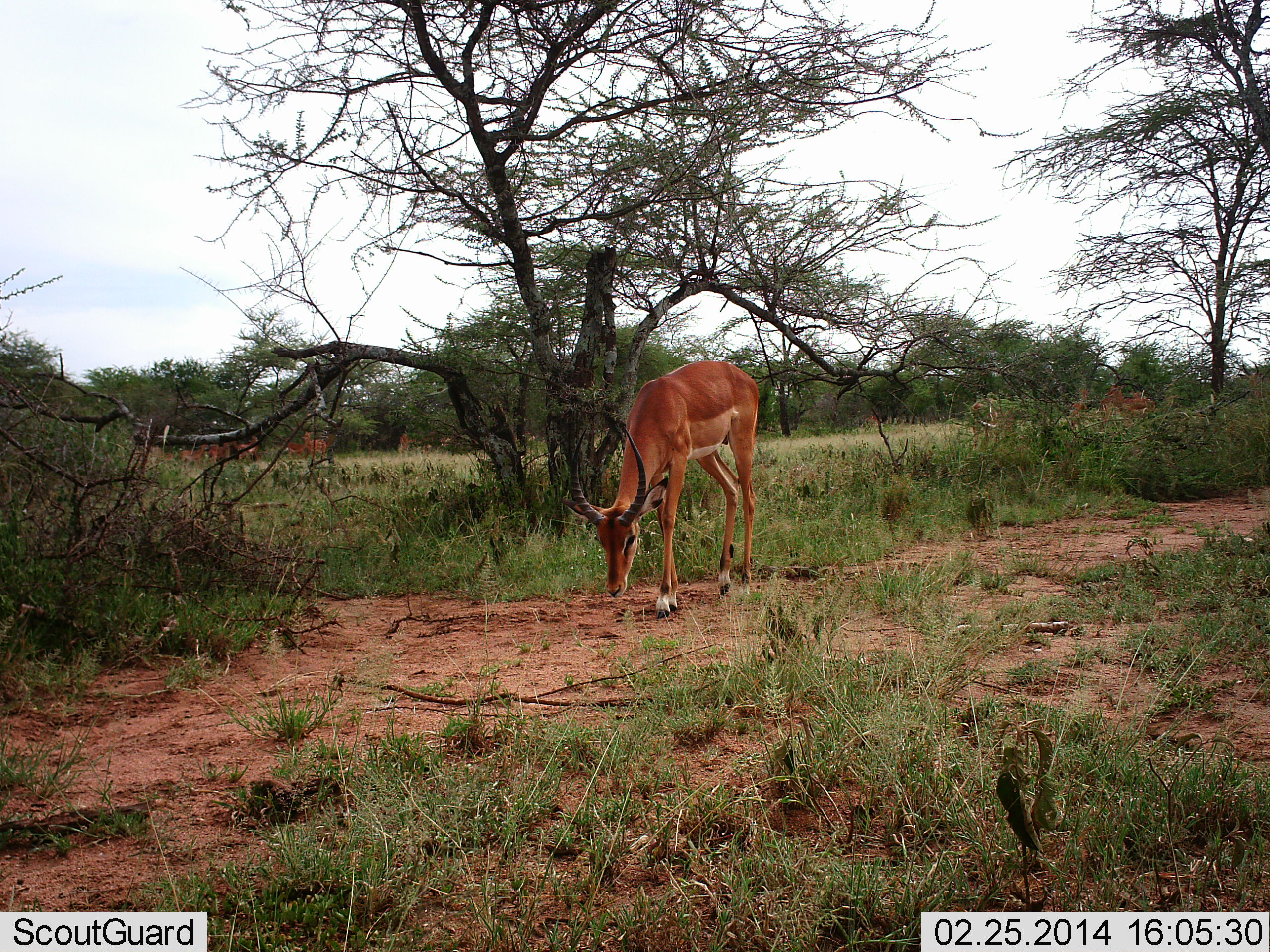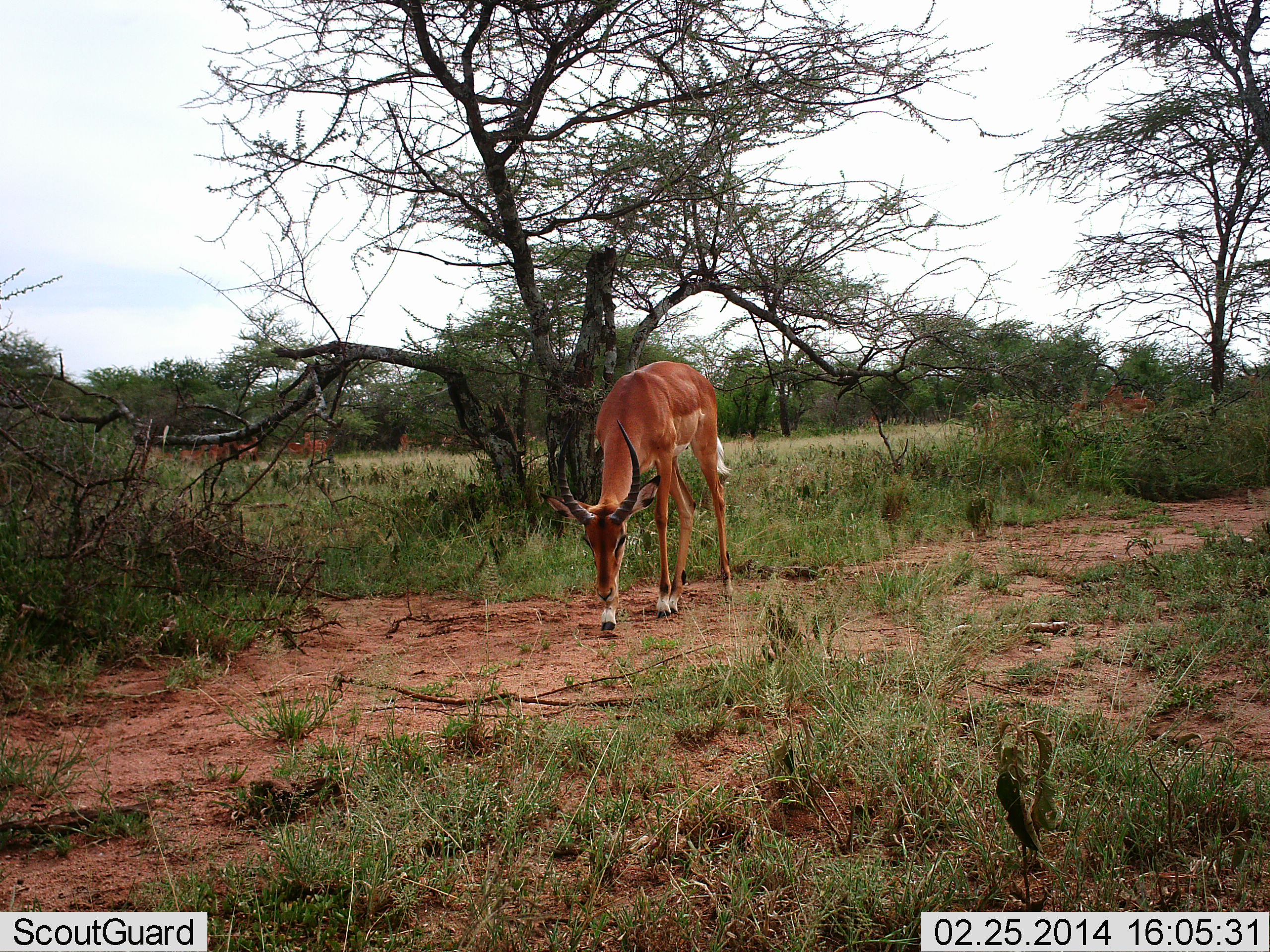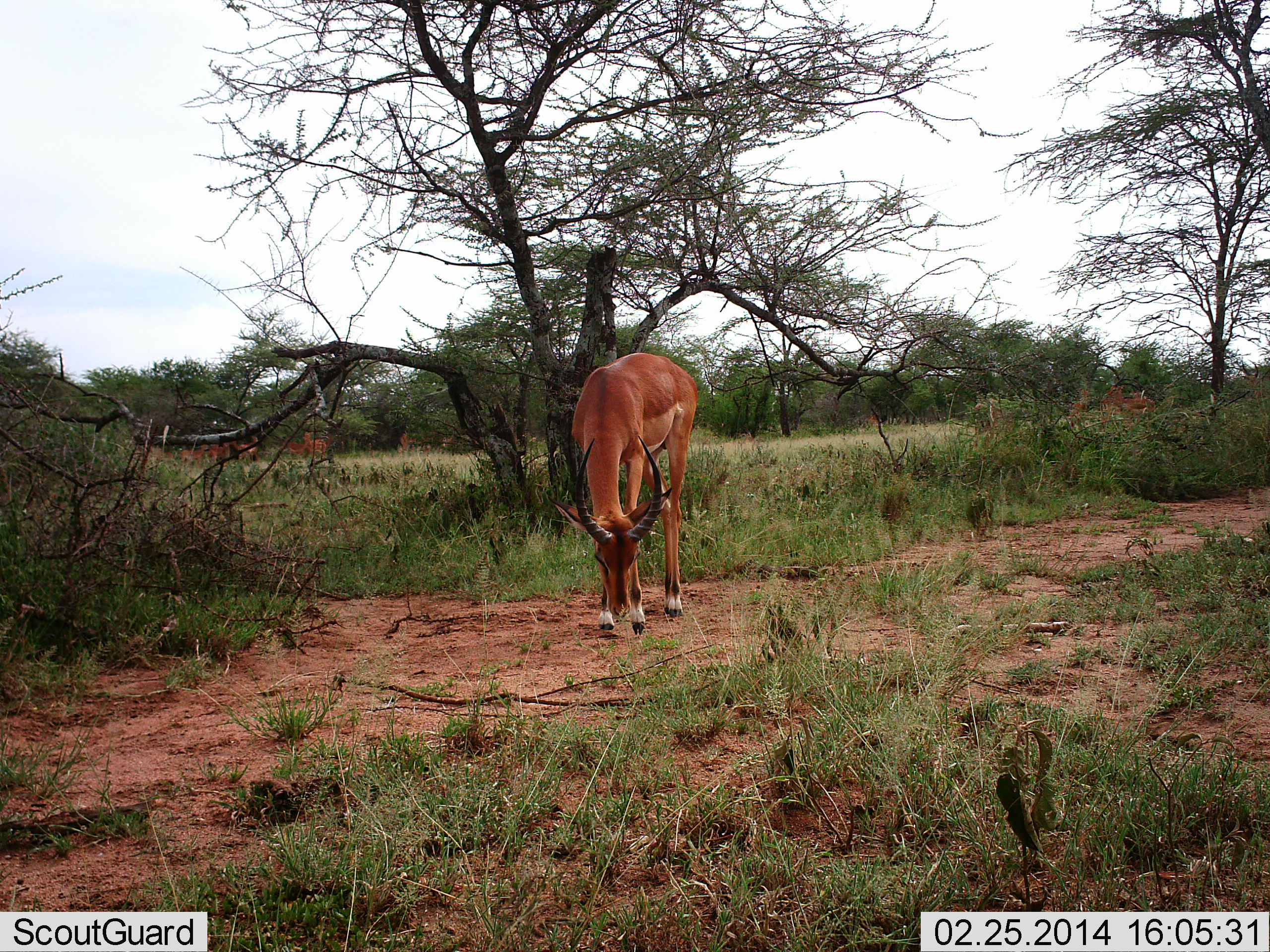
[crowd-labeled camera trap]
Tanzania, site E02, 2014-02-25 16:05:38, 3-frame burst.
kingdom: Animalia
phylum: Chordata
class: Mammalia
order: Artiodactyla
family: Bovidae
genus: Aepyceros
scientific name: Aepyceros melampus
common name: impala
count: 6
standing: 50%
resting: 0%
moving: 60%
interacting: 0%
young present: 0%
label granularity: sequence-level